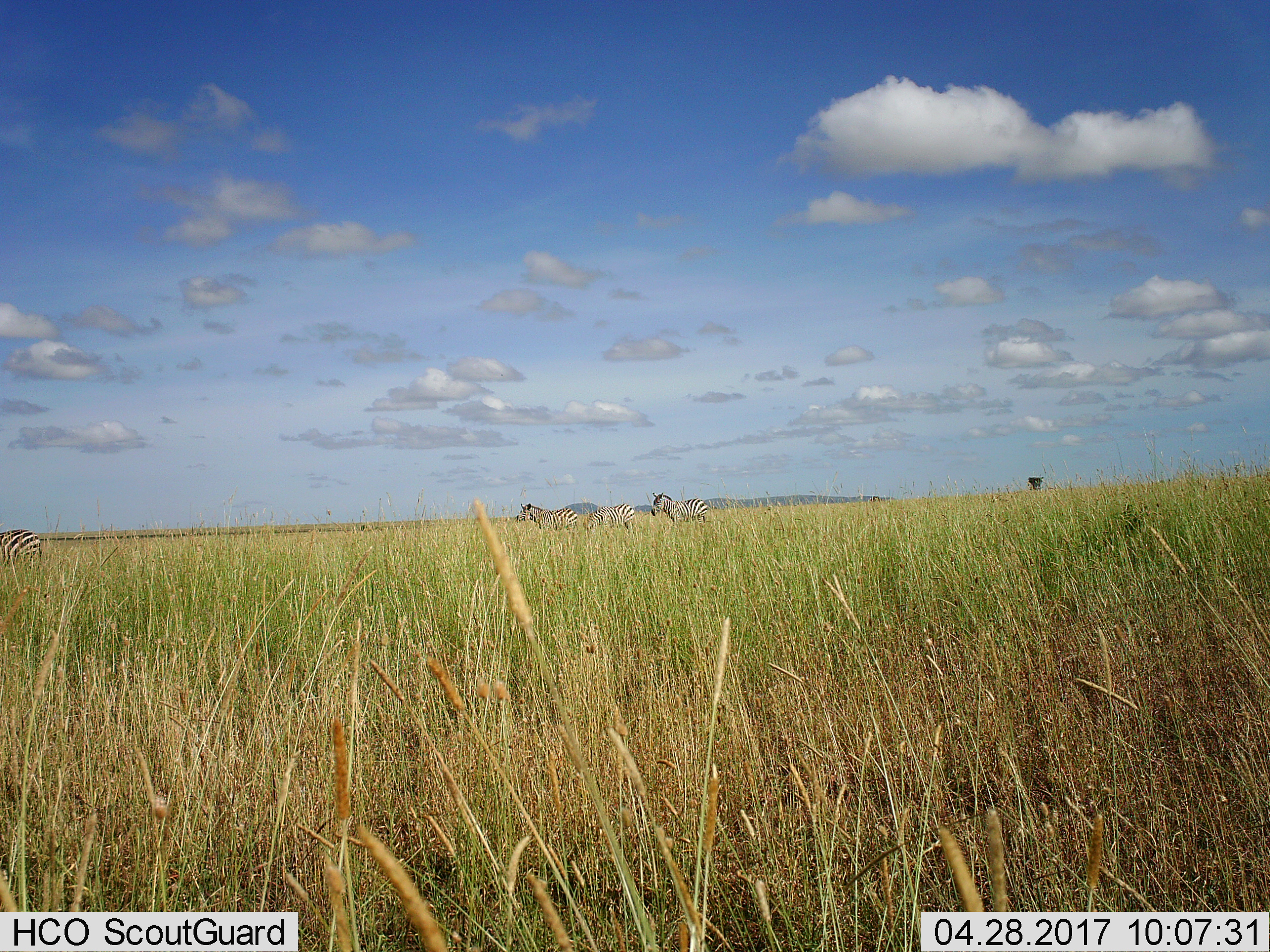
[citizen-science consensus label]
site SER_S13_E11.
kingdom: Animalia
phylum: Chordata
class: Mammalia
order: Perissodactyla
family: Equidae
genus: Equus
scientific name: Equus quagga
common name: plains zebra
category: zebraplains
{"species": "zebraplains (plains zebra) (Equus quagga)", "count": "4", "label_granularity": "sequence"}